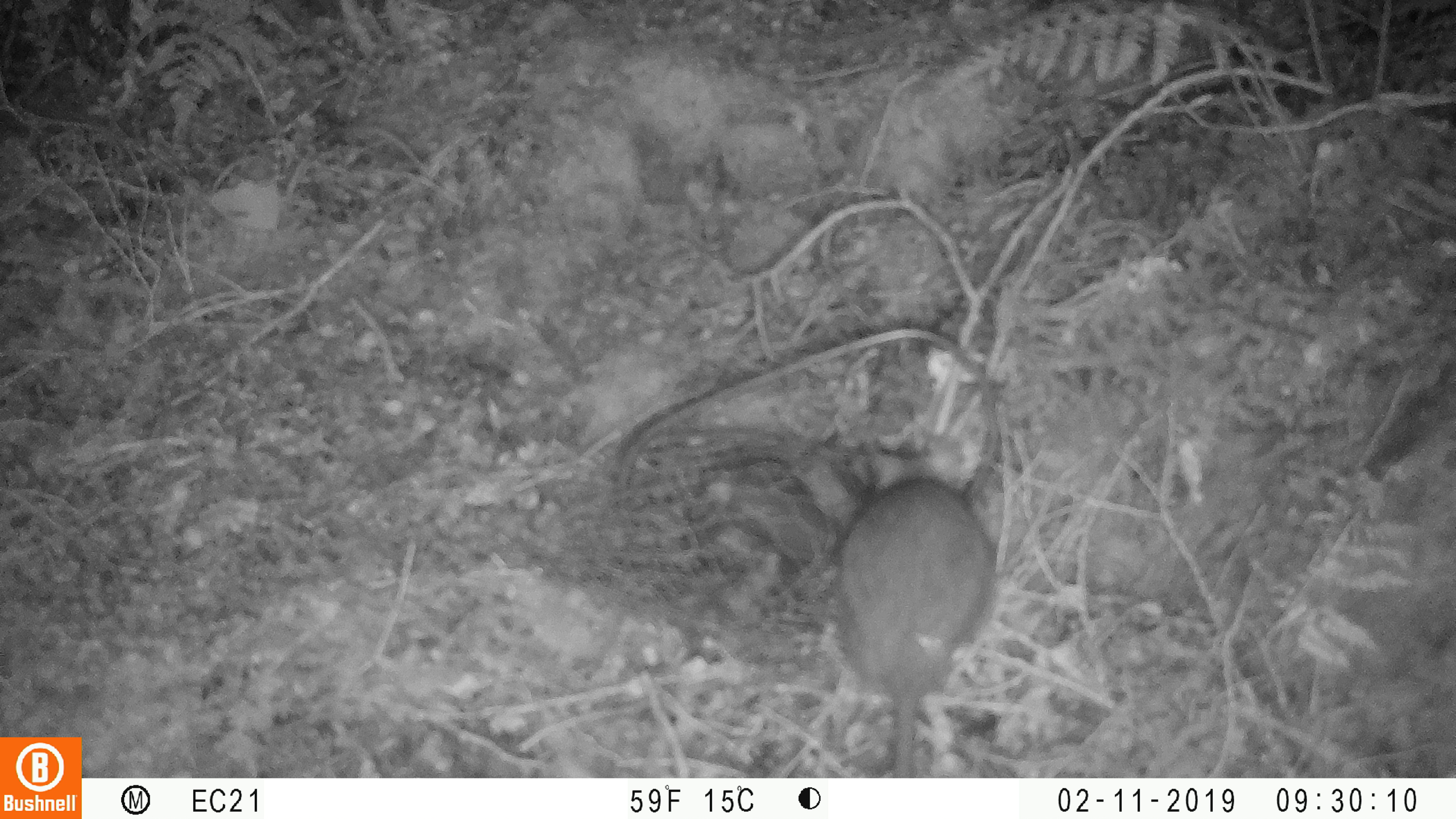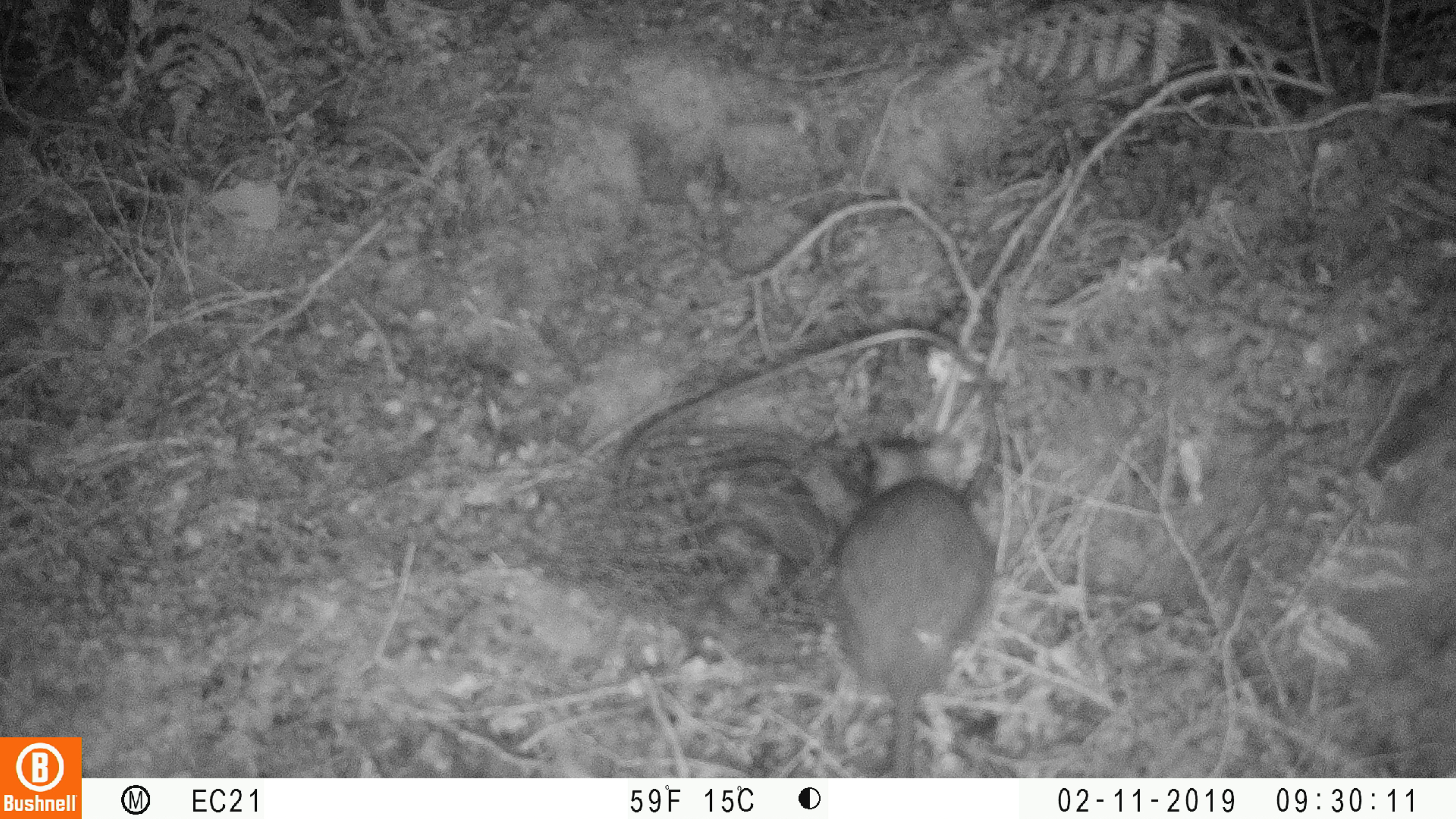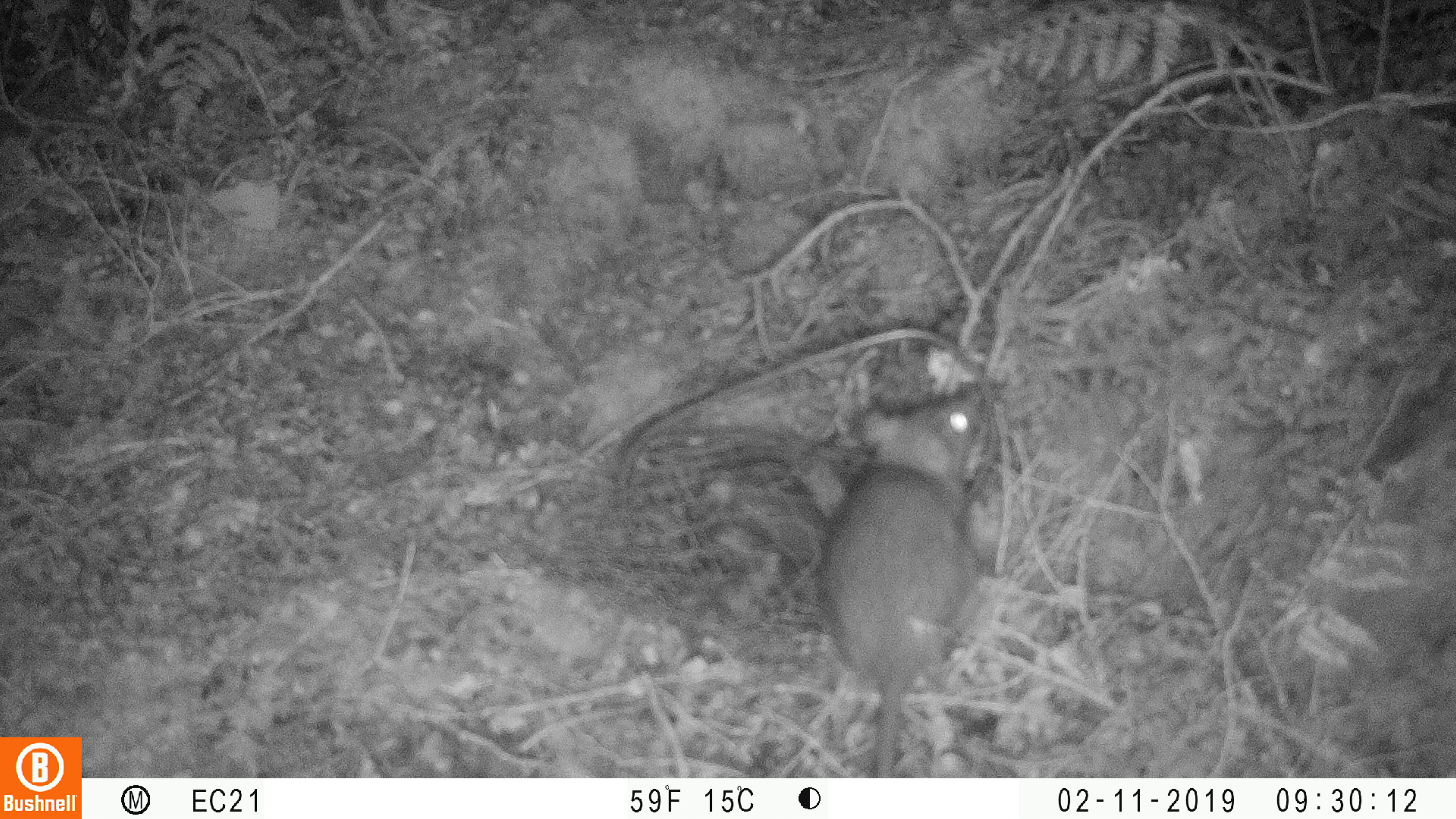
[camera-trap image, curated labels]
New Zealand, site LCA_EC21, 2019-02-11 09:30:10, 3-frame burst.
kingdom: Animalia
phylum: Chordata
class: Mammalia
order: Rodentia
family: Muridae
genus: Rattus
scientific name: Rattus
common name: rat